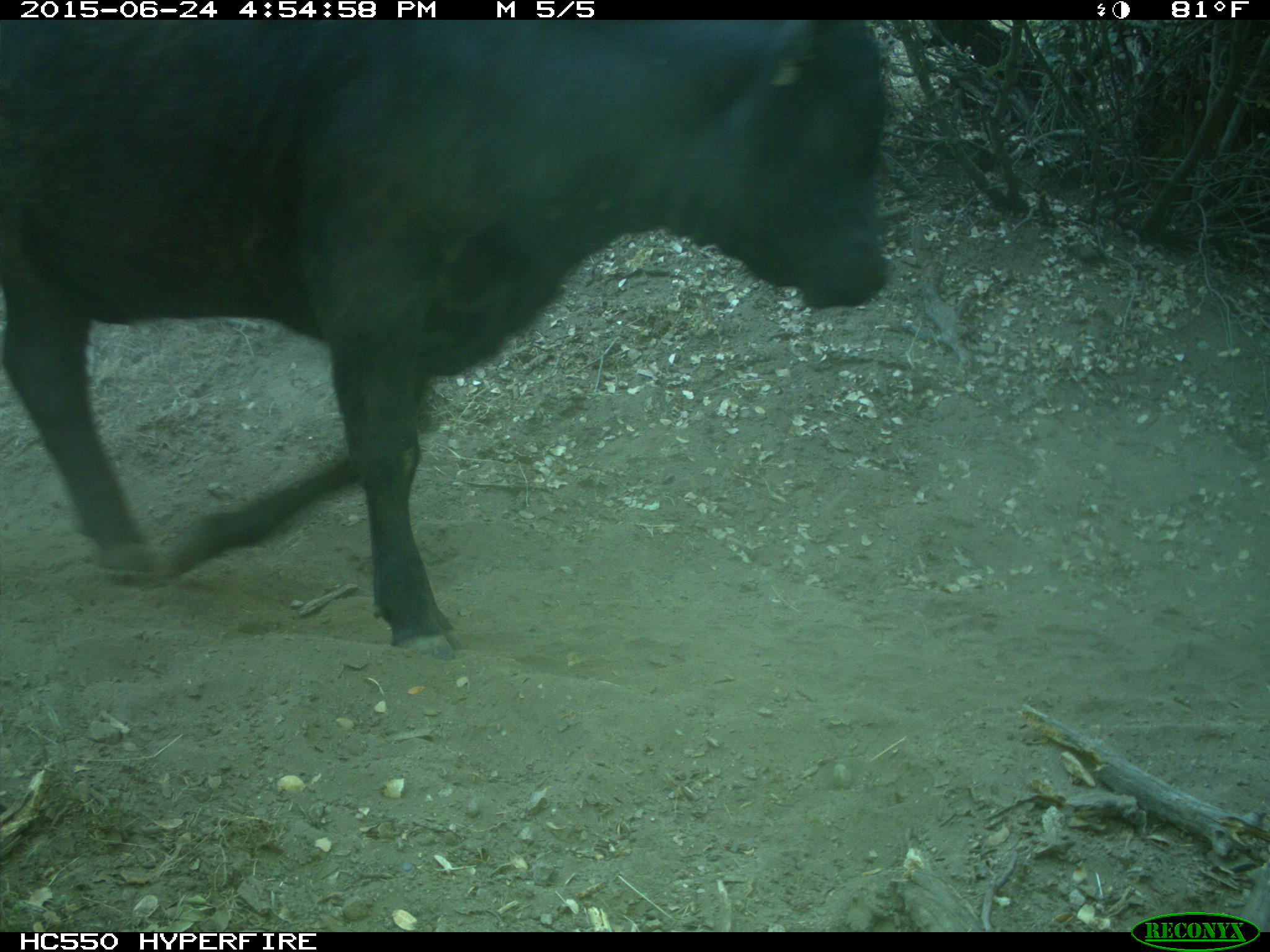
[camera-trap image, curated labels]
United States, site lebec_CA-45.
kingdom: Animalia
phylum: Chordata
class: Mammalia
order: Artiodactyla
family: Bovidae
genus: Bos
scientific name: Bos taurus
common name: domestic cow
Bos taurus (domestic cow).